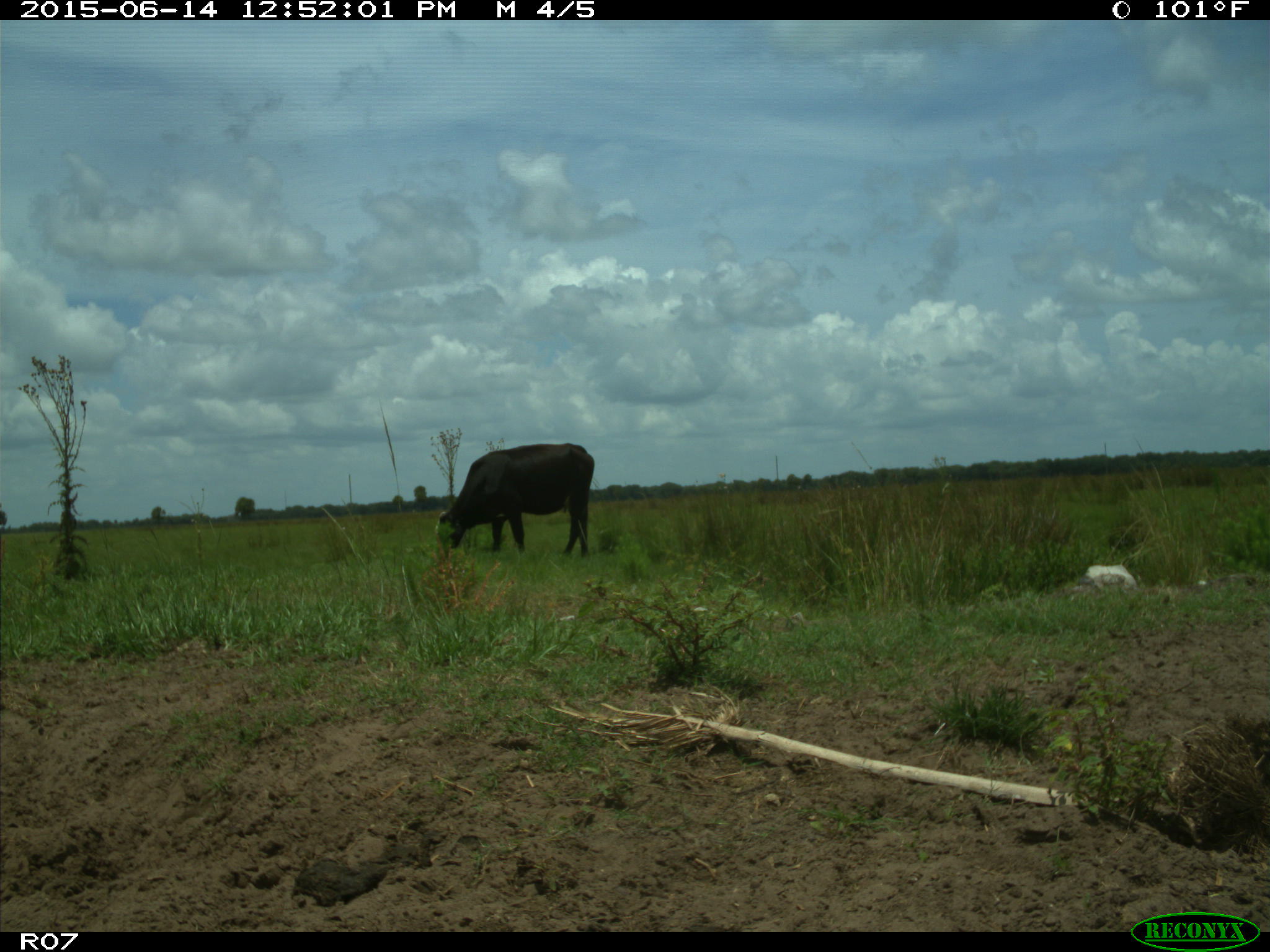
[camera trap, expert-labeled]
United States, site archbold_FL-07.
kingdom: Animalia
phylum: Chordata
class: Mammalia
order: Artiodactyla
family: Bovidae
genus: Bos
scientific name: Bos taurus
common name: domestic cow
Bos taurus (domestic cow).